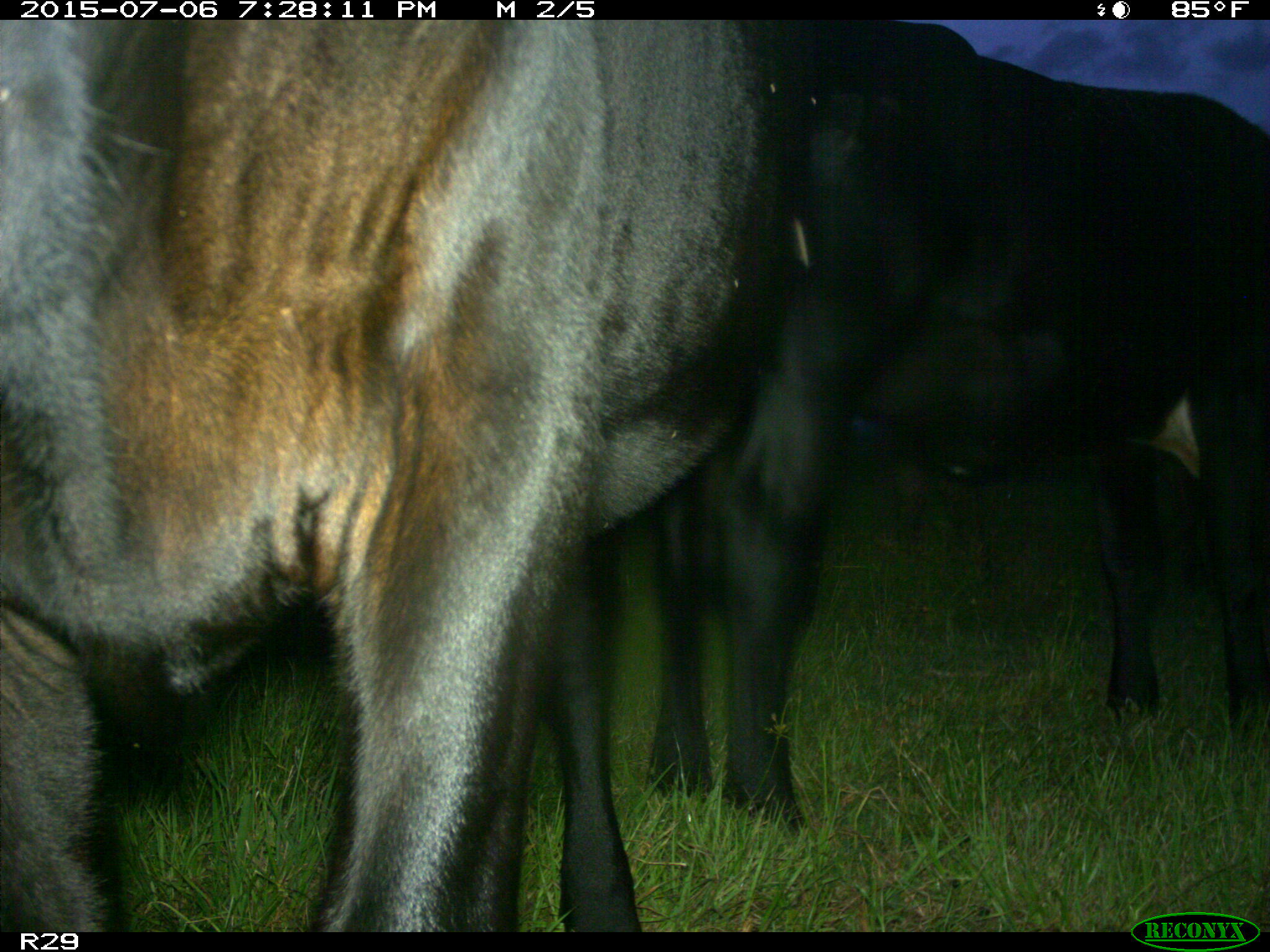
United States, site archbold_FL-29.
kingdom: Animalia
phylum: Chordata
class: Mammalia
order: Artiodactyla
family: Bovidae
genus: Bos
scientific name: Bos taurus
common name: domestic cow